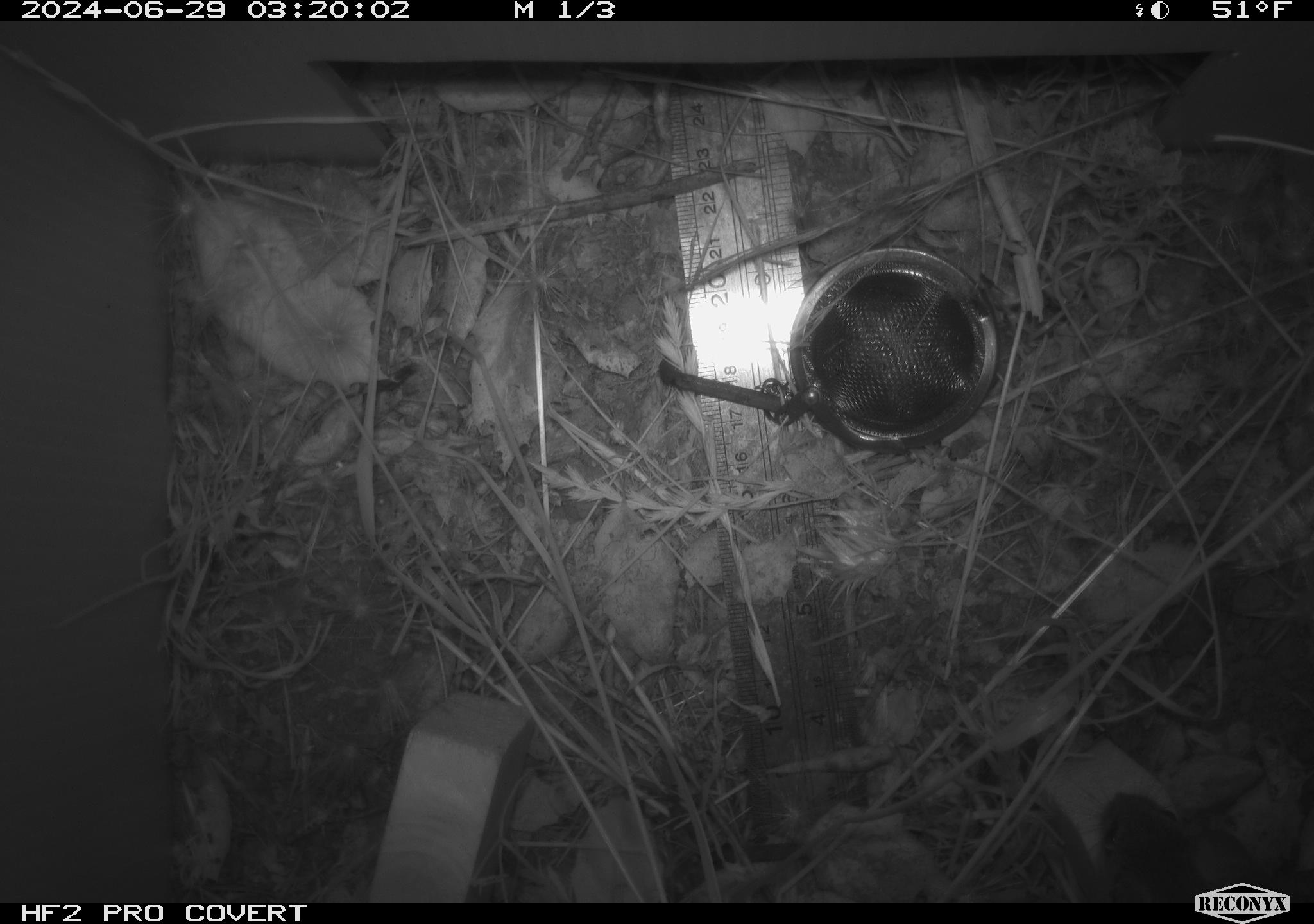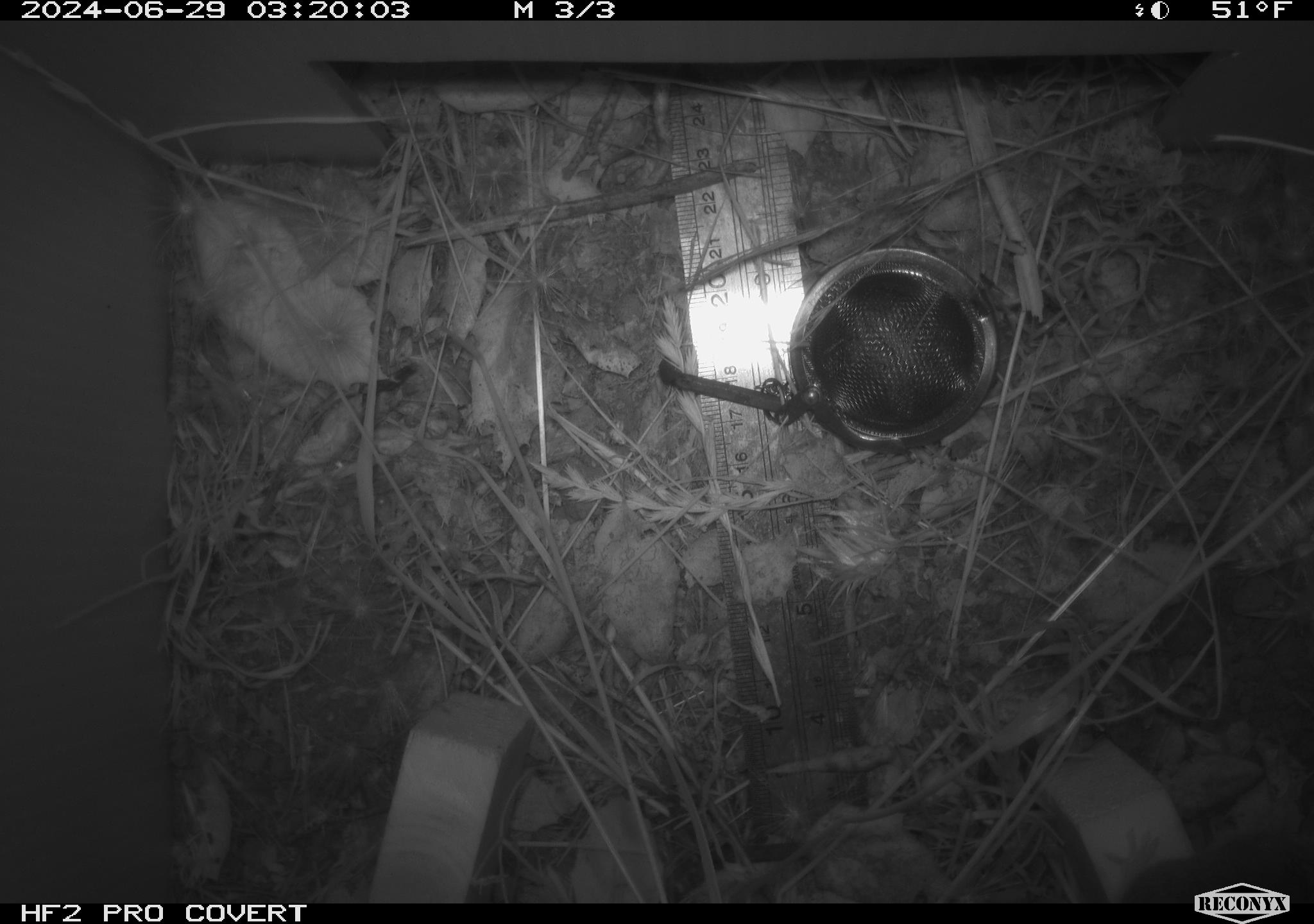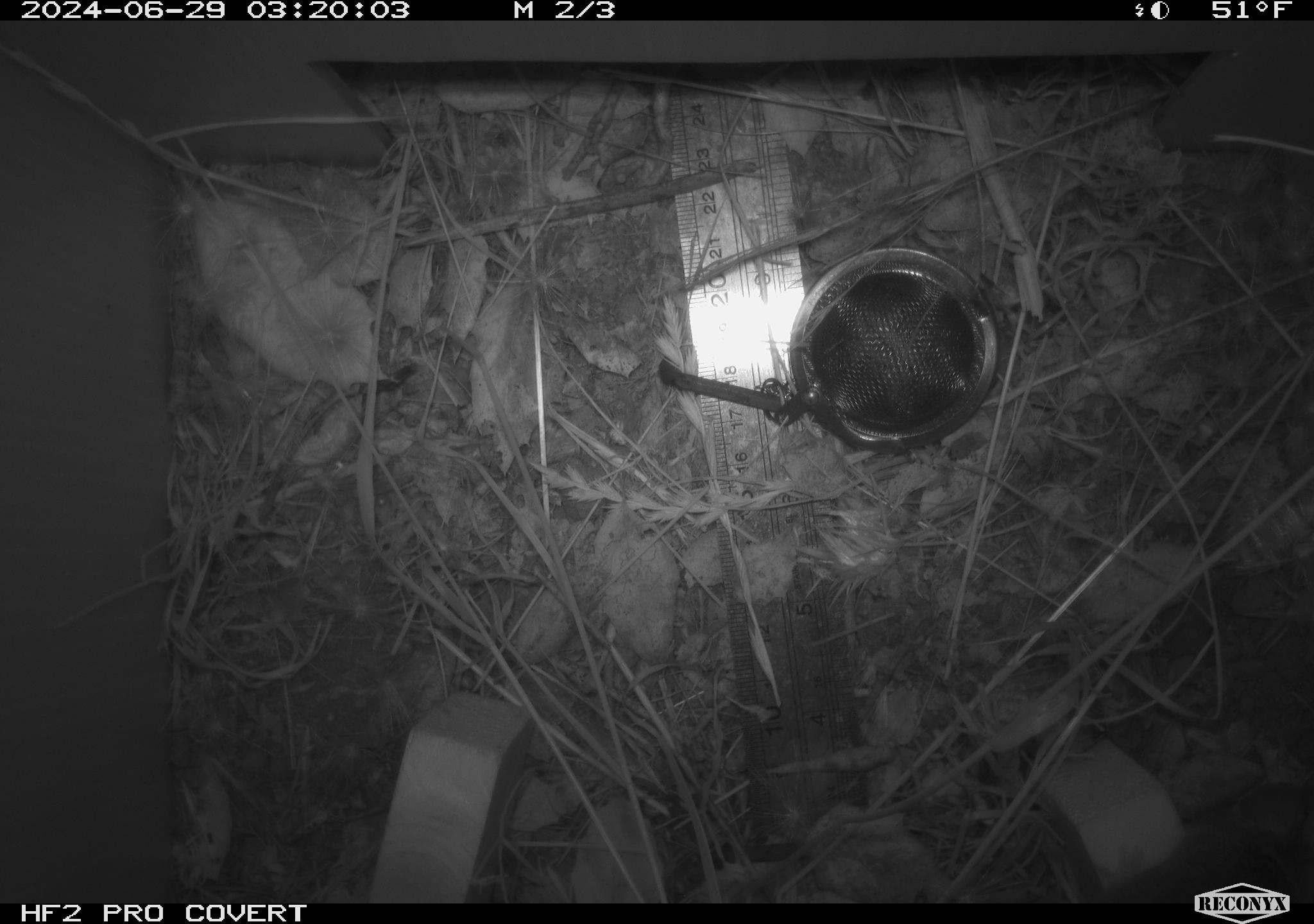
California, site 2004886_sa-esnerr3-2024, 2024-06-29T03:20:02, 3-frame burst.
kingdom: Animalia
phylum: Chordata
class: Mammalia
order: Rodentia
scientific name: Rodentia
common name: rodent